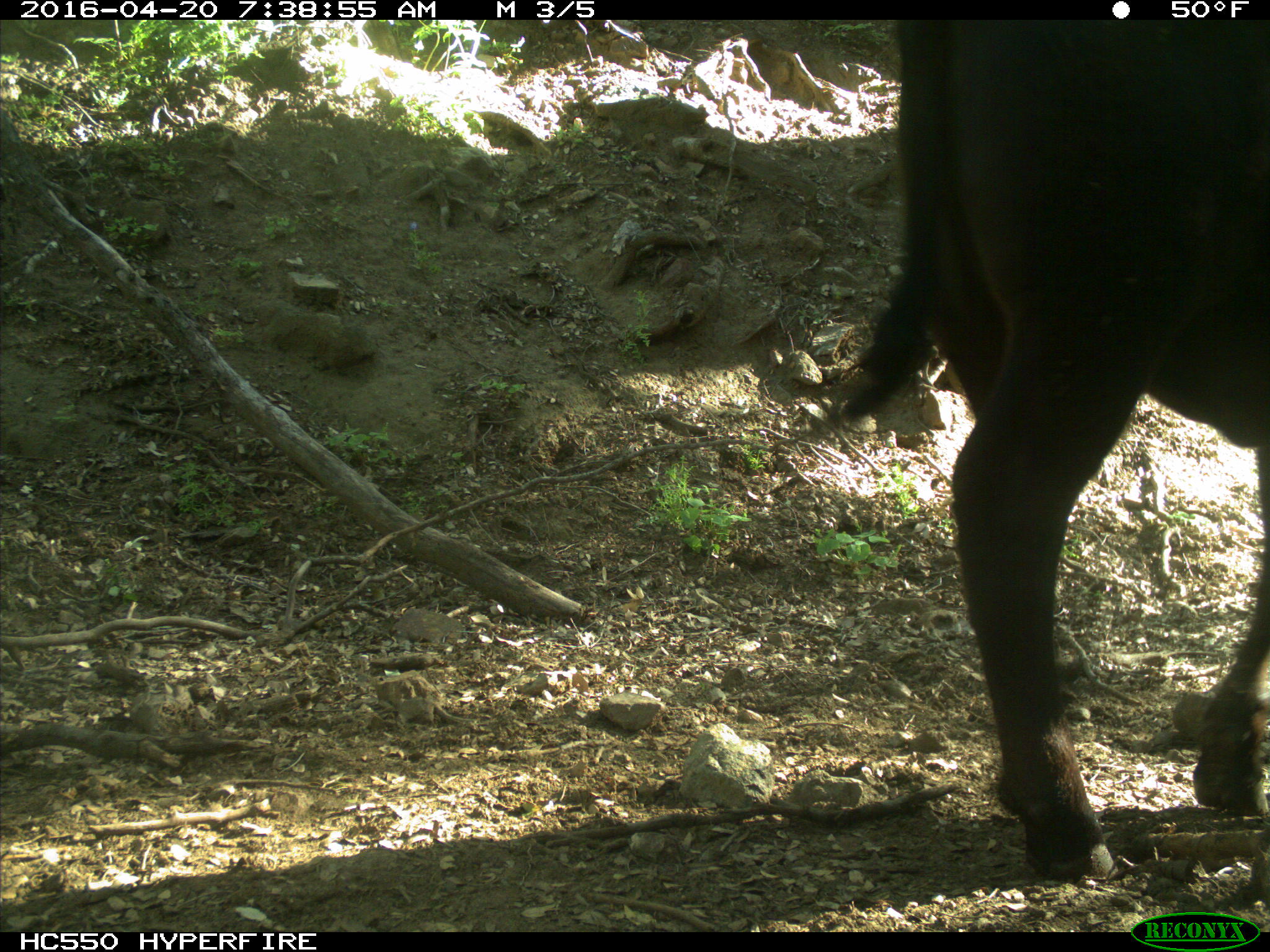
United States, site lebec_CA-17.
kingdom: Animalia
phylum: Chordata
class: Mammalia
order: Artiodactyla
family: Bovidae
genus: Bos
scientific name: Bos taurus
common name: domestic cow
Bos taurus (domestic cow).